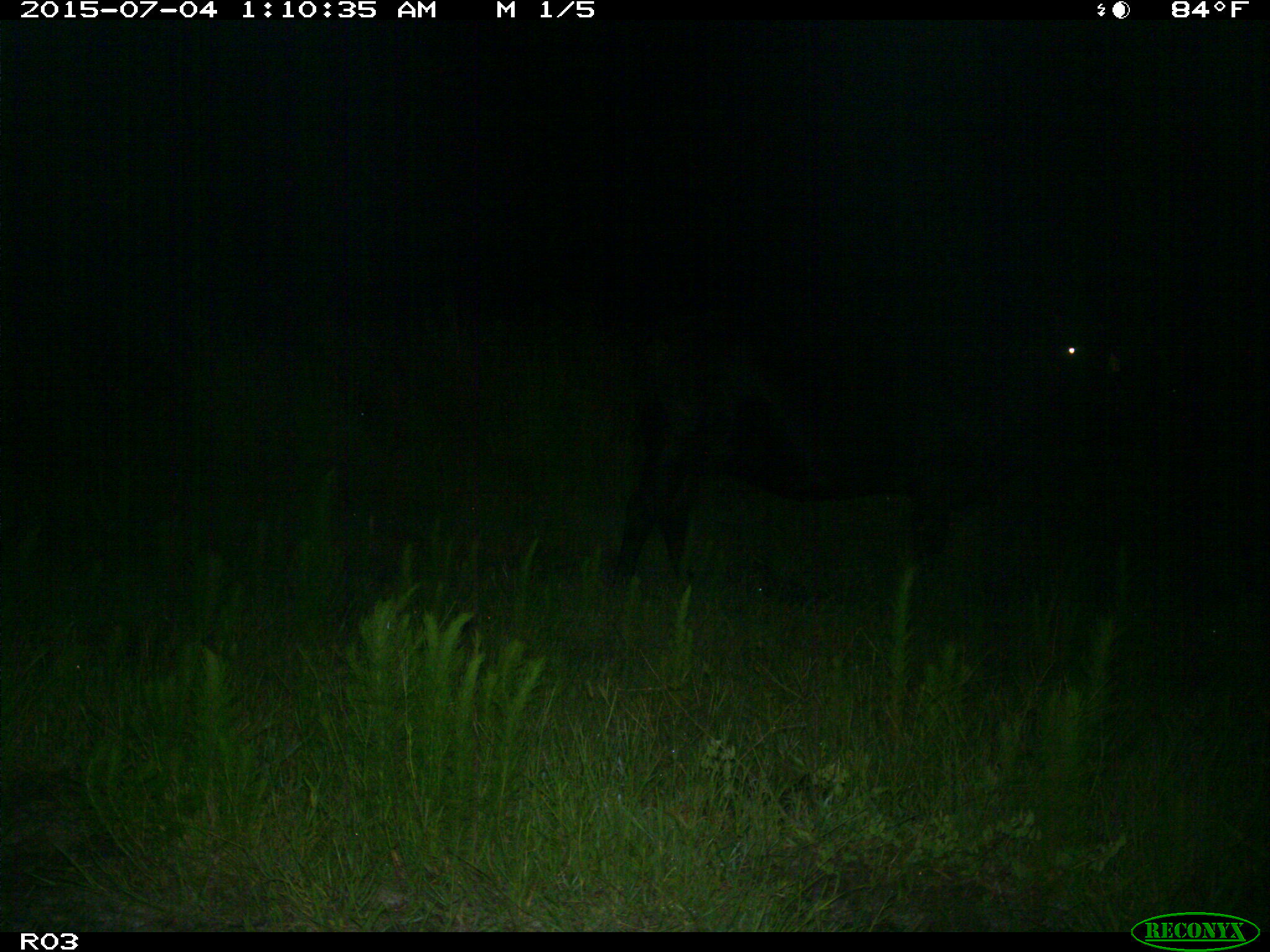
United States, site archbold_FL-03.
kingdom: Animalia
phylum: Chordata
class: Mammalia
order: Artiodactyla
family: Bovidae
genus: Bos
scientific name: Bos taurus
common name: domestic cow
Bos taurus (domestic cow).